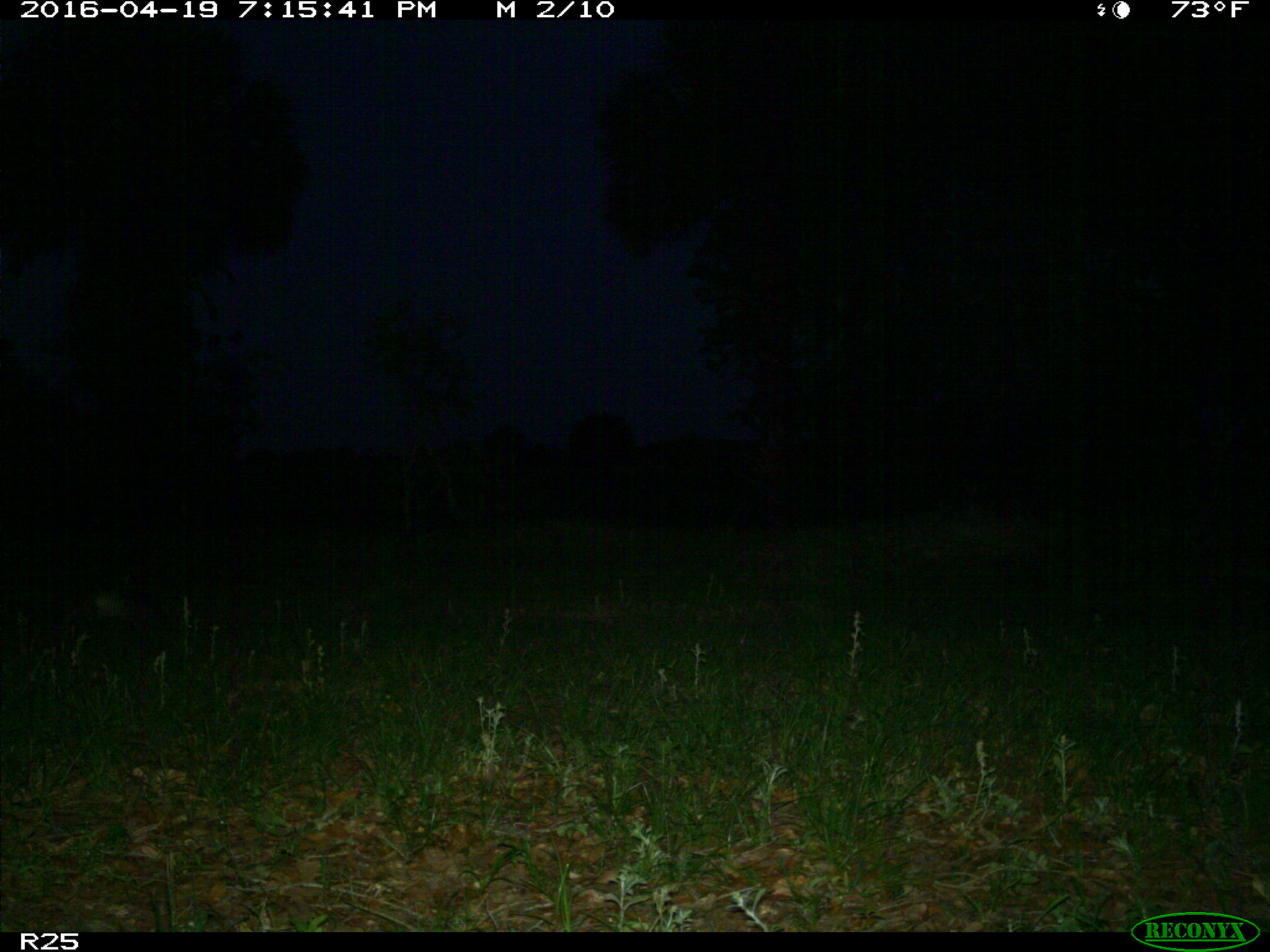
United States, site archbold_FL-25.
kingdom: Animalia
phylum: Chordata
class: Mammalia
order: Cingulata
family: Dasypodidae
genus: Dasypus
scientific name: Dasypus novemcinctus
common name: nine-banded armadillo